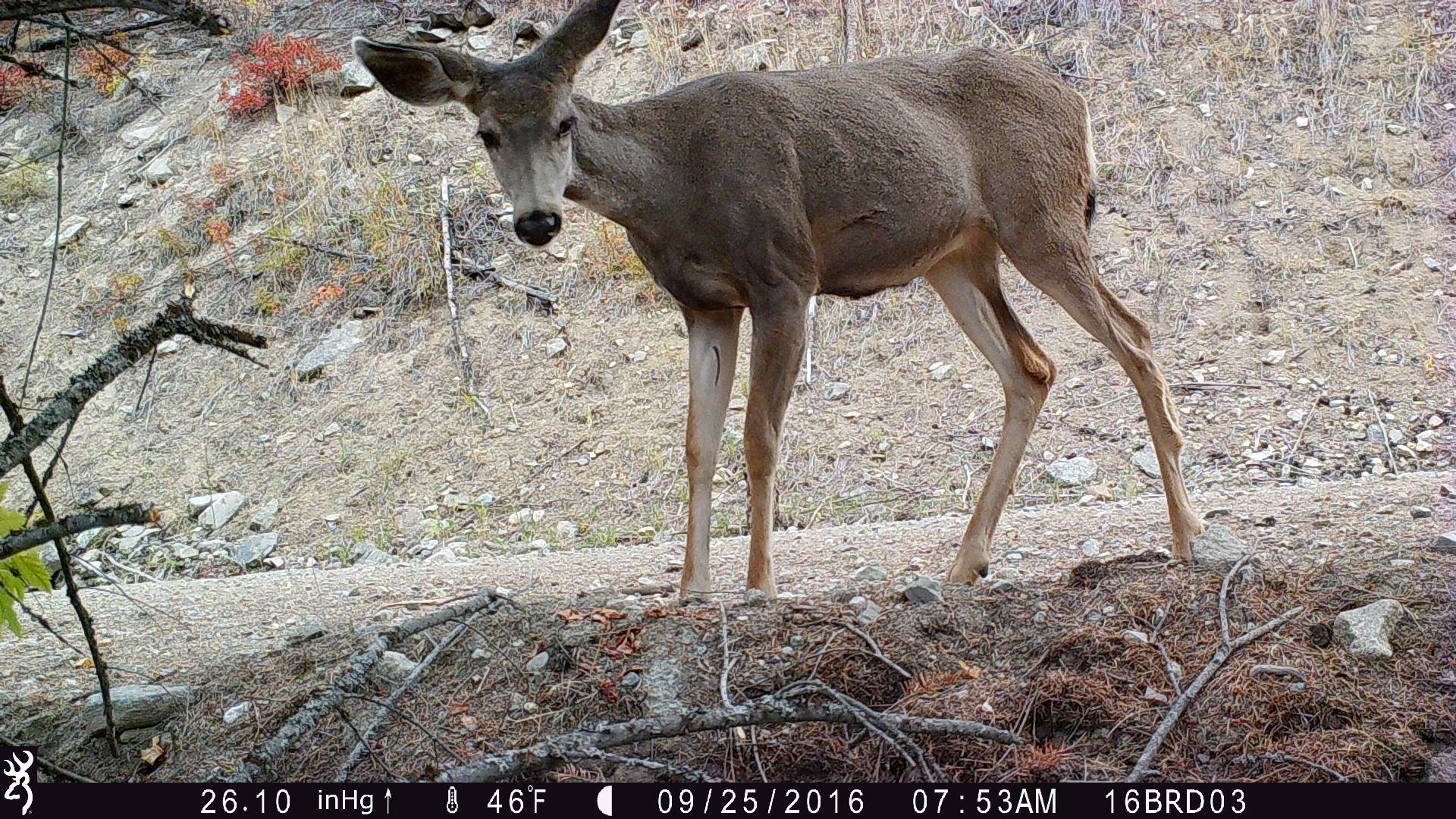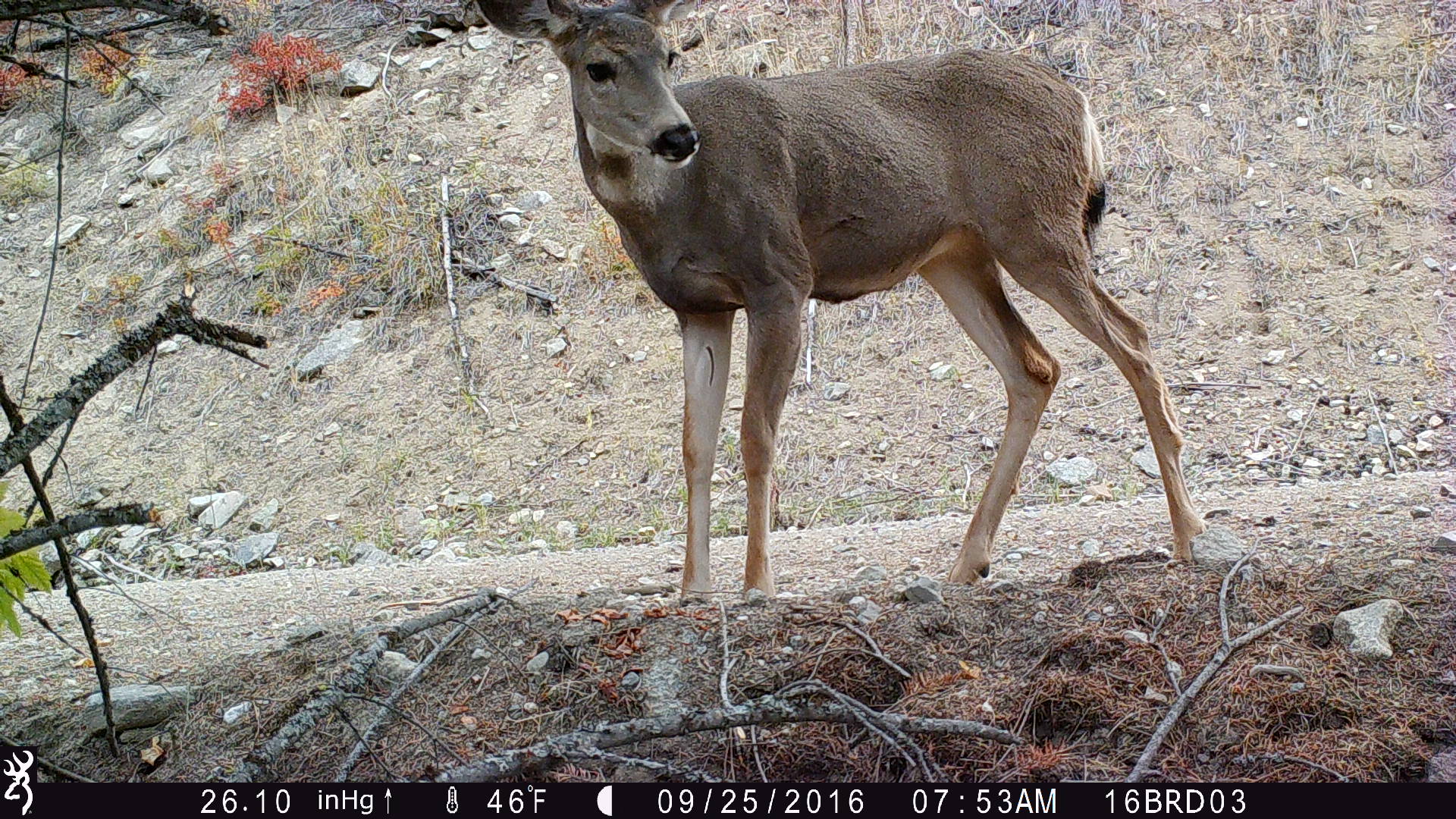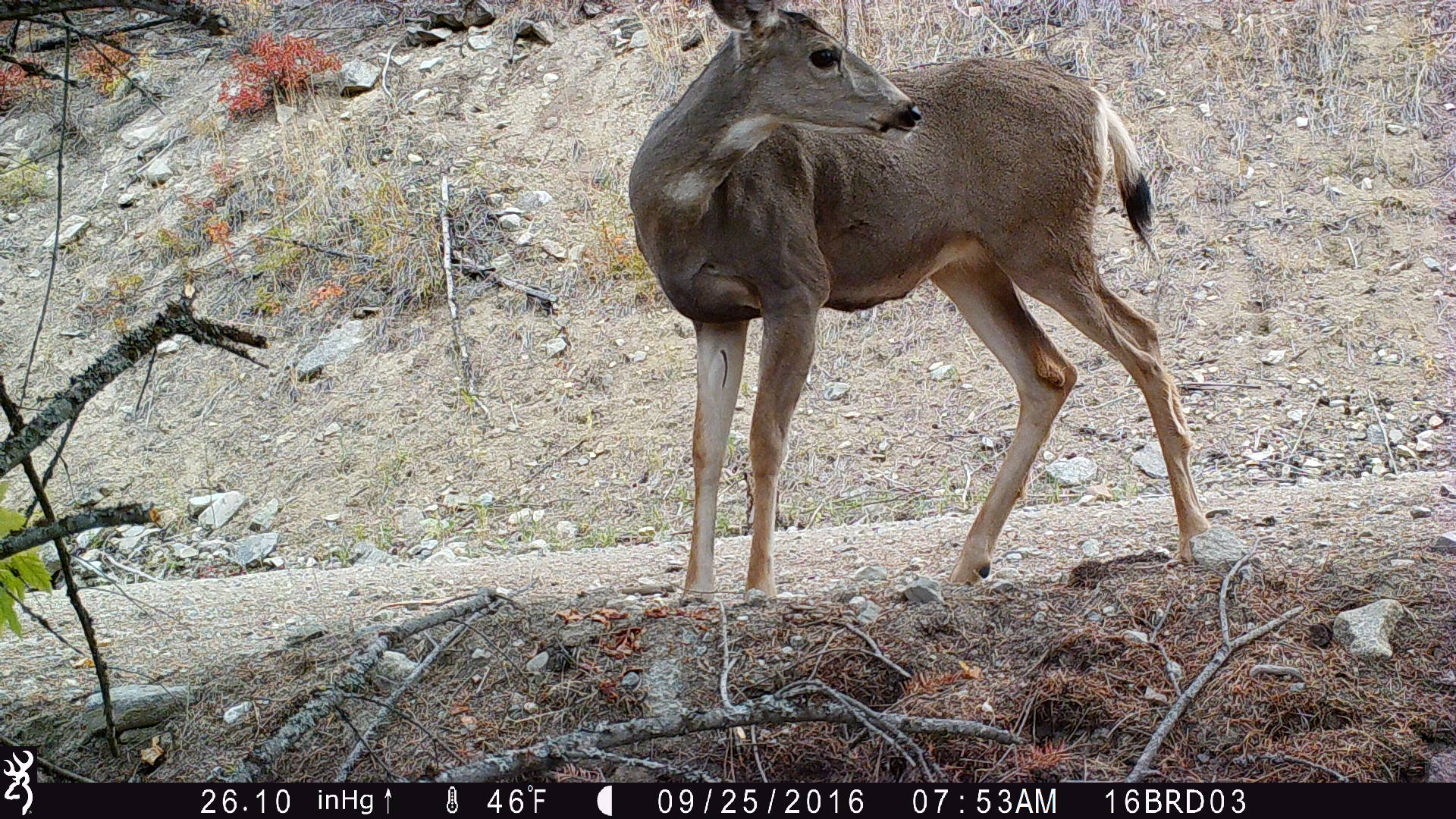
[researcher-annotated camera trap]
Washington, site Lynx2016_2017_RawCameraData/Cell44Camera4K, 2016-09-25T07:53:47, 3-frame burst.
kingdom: Animalia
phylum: Chordata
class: Mammalia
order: Artiodactyla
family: Cervidae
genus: Odocoileus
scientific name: Odocoileus hemionus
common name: mule deer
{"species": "Odocoileus hemionus (mule deer)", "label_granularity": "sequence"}